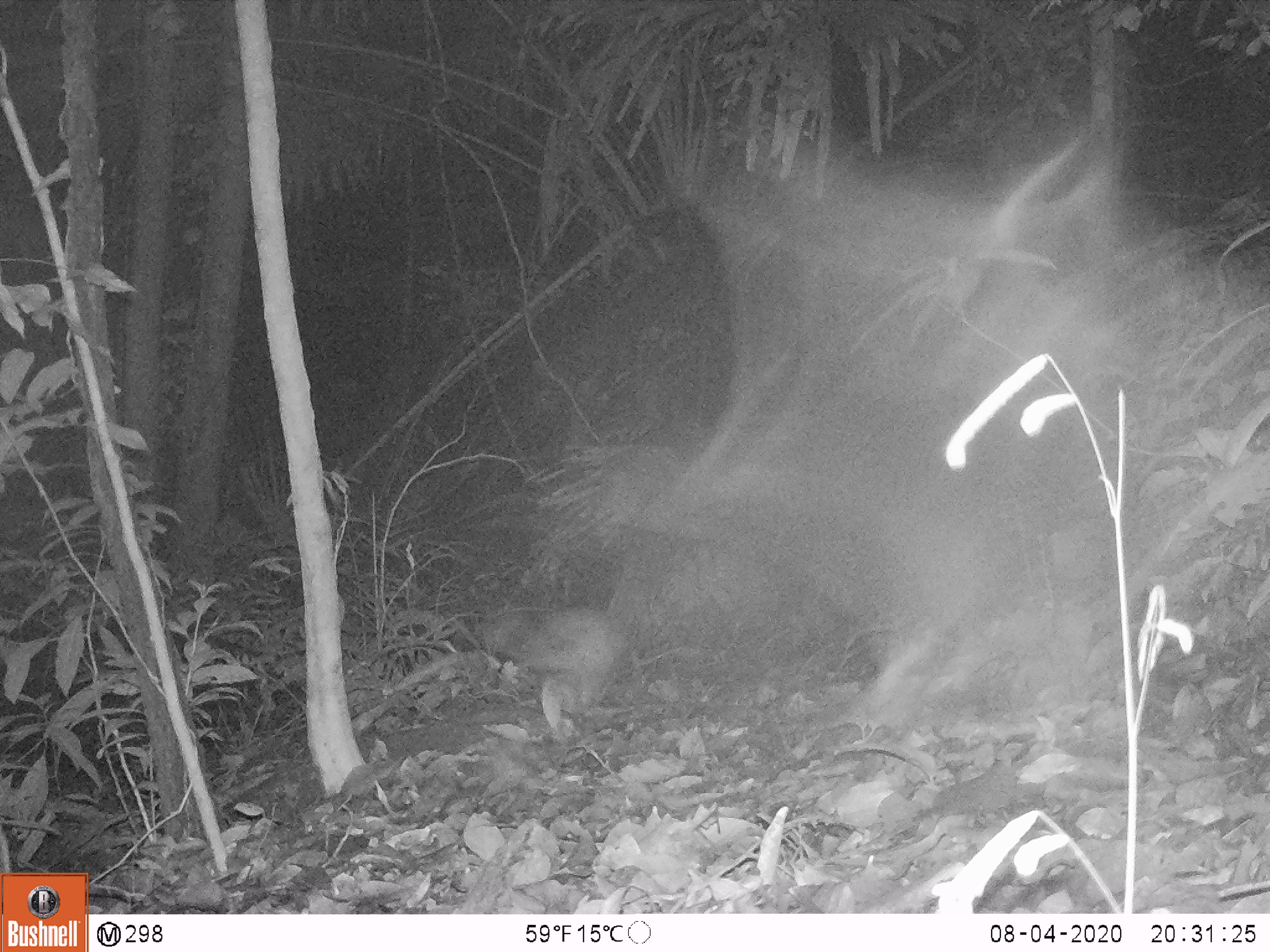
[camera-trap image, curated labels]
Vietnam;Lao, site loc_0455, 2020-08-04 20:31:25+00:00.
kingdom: Animalia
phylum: Chordata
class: Mammalia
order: Rodentia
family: Hystricidae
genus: Atherurus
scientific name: Atherurus macrourus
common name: asiatic brush-tailed porcupine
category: asiatic brush tailed porcupine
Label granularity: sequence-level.